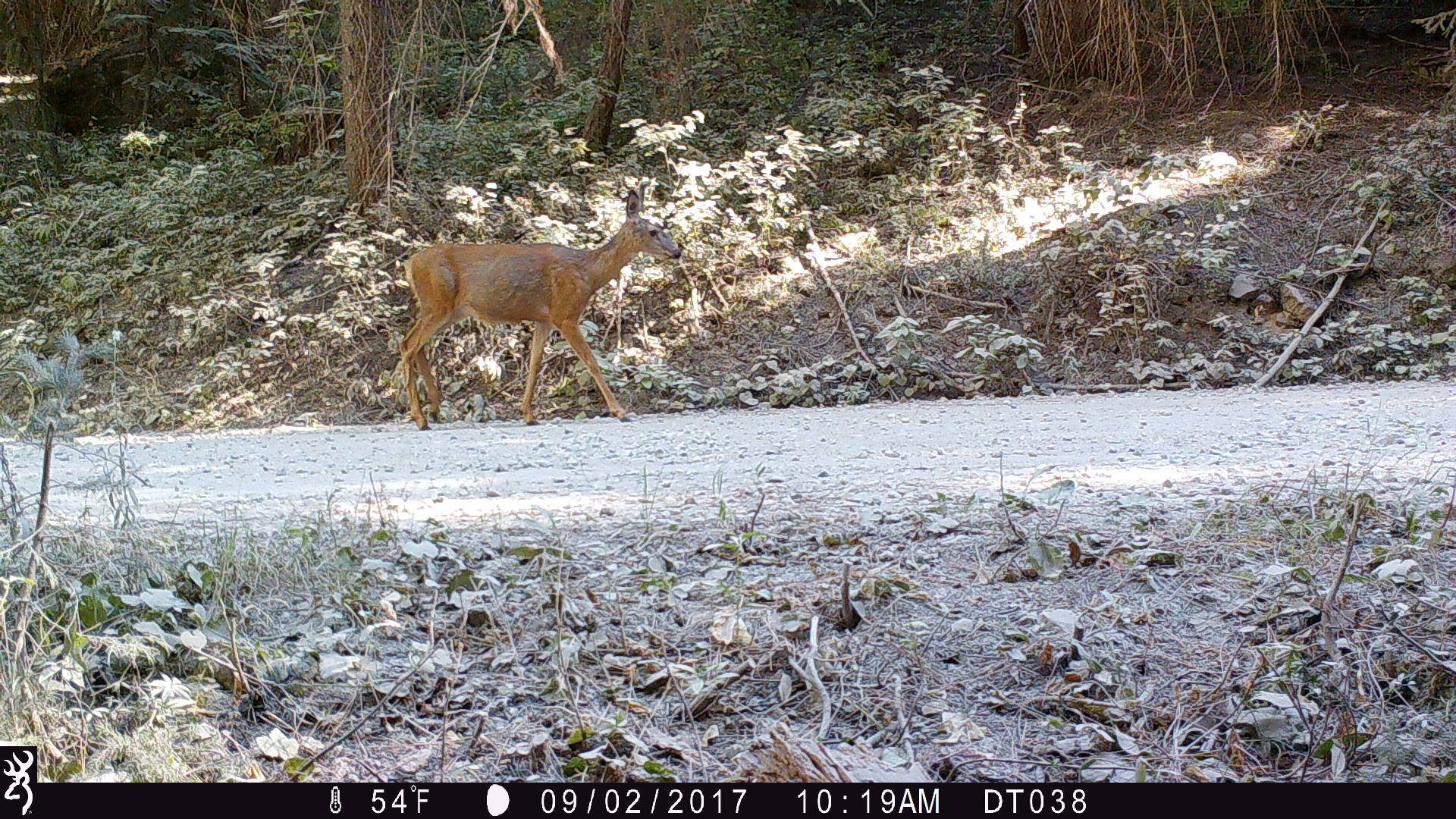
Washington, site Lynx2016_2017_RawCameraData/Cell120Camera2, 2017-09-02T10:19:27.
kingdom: Animalia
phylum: Chordata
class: Mammalia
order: Artiodactyla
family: Cervidae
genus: Odocoileus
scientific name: Odocoileus hemionus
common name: mule deer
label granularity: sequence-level